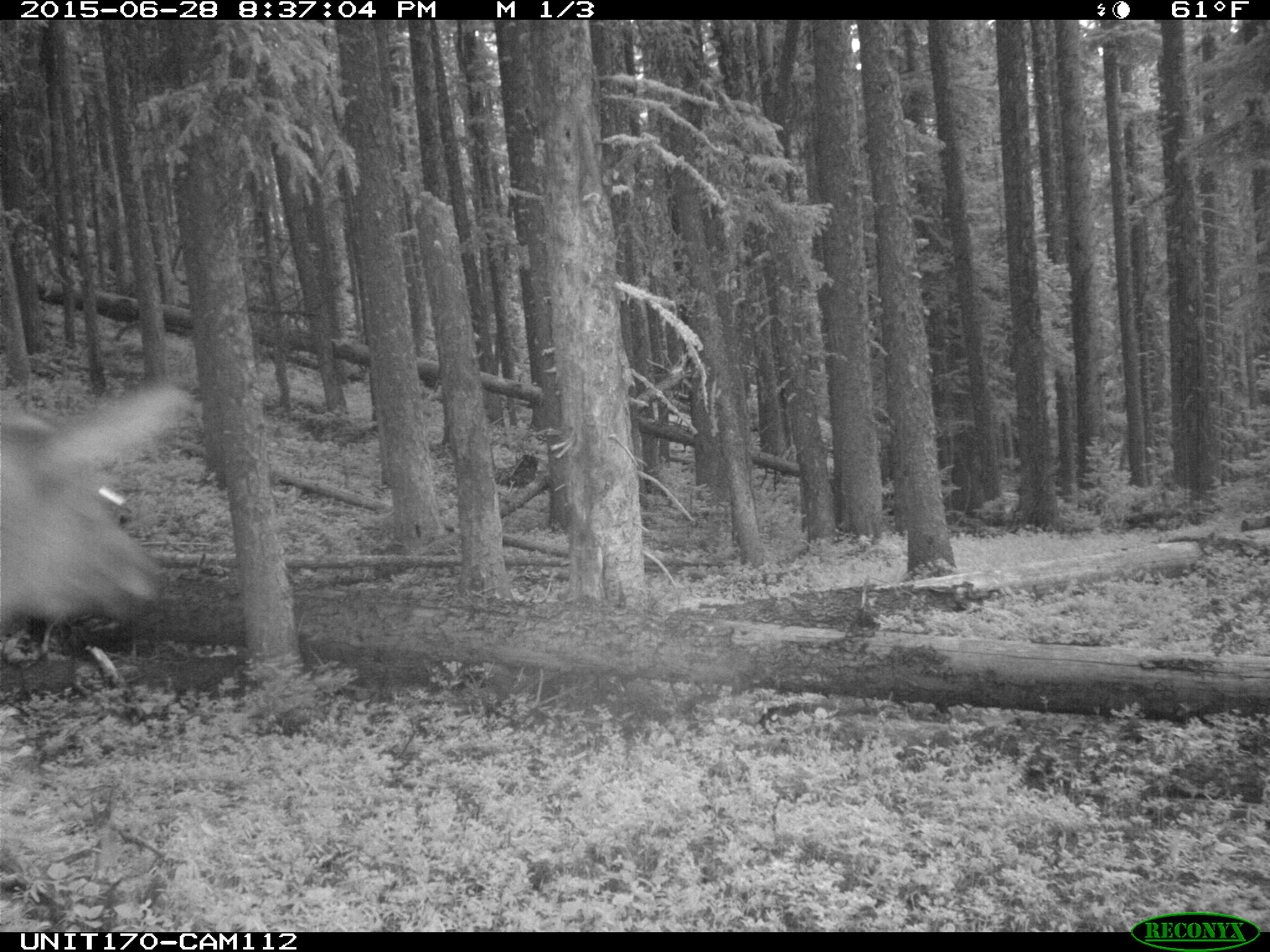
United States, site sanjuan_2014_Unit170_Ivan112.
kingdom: Animalia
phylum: Chordata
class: Mammalia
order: Artiodactyla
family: Cervidae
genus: Cervus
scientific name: Cervus elaphus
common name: red deer